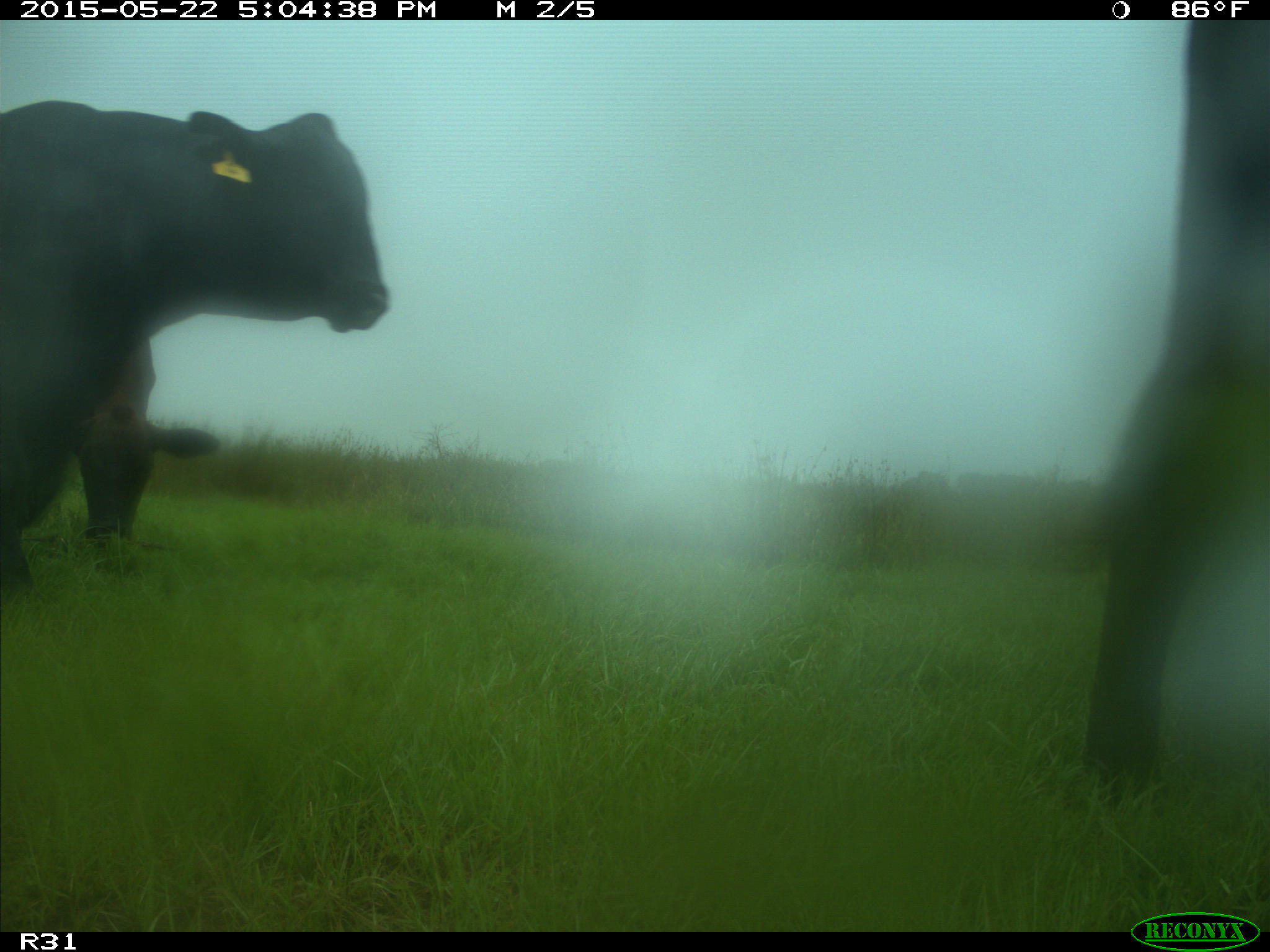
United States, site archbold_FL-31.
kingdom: Animalia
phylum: Chordata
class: Mammalia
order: Artiodactyla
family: Bovidae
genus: Bos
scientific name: Bos taurus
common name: domestic cow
Bos taurus (domestic cow).